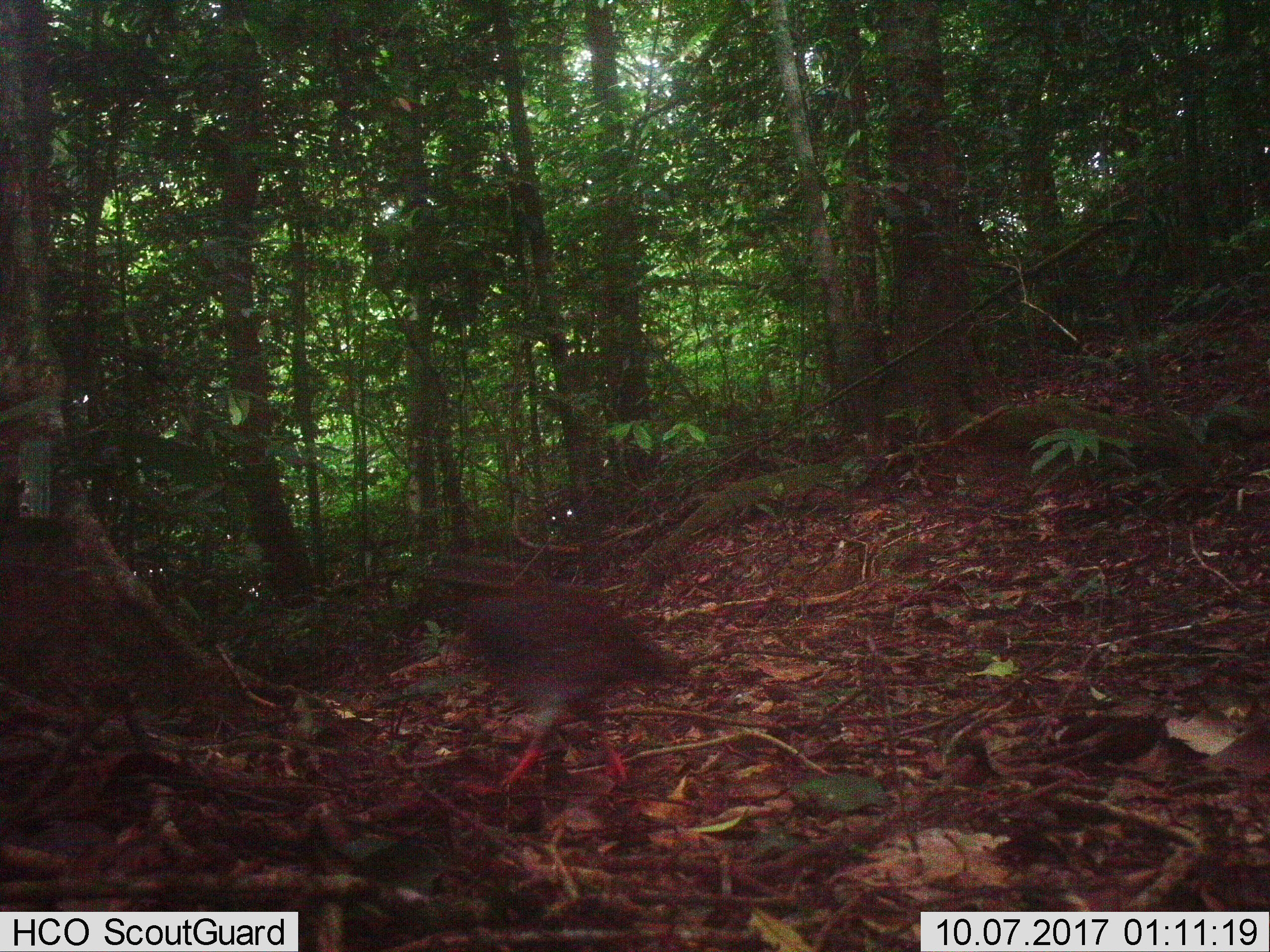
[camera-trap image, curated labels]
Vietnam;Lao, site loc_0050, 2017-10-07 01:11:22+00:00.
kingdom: Animalia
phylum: Chordata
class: Aves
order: Galliformes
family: Phasianidae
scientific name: Phasianidae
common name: partridge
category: unidentified partridge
Unidentified partridge (partridge) (Phasianidae). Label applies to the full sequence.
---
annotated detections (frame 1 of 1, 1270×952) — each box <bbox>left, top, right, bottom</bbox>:
unidentified partridge: <bbox>458, 587, 691, 790</bbox>